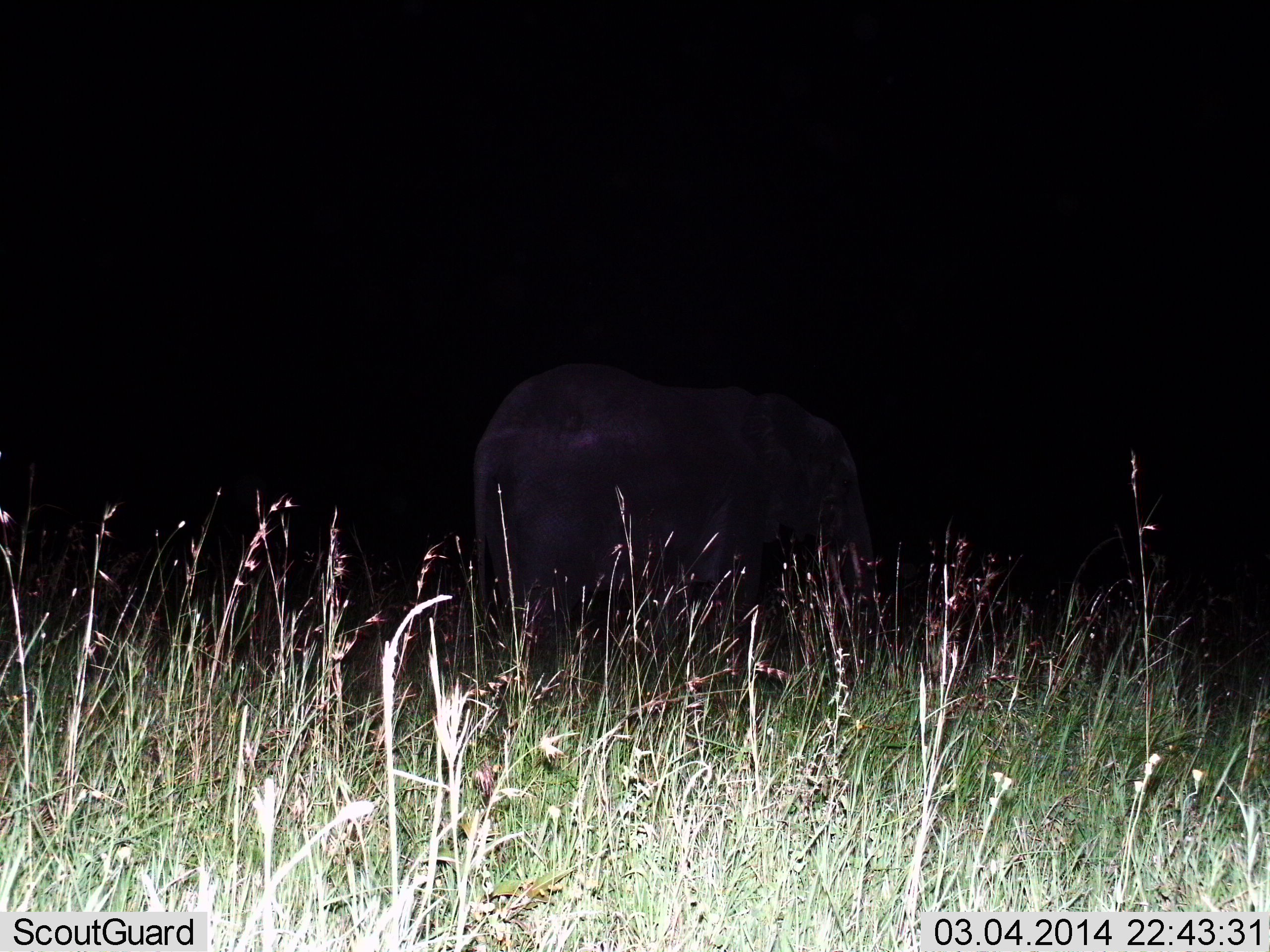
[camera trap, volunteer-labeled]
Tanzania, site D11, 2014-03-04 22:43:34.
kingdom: Animalia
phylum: Chordata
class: Mammalia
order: Proboscidea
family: Elephantidae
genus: Loxodonta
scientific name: Loxodonta africana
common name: african bush elephant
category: elephant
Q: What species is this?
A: Elephant (african bush elephant) (Loxodonta africana).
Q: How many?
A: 1.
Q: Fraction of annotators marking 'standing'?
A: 74%.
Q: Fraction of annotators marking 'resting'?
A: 0%.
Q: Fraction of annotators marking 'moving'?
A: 26%.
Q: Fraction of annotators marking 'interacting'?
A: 0%.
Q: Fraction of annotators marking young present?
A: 6%.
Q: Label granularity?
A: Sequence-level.